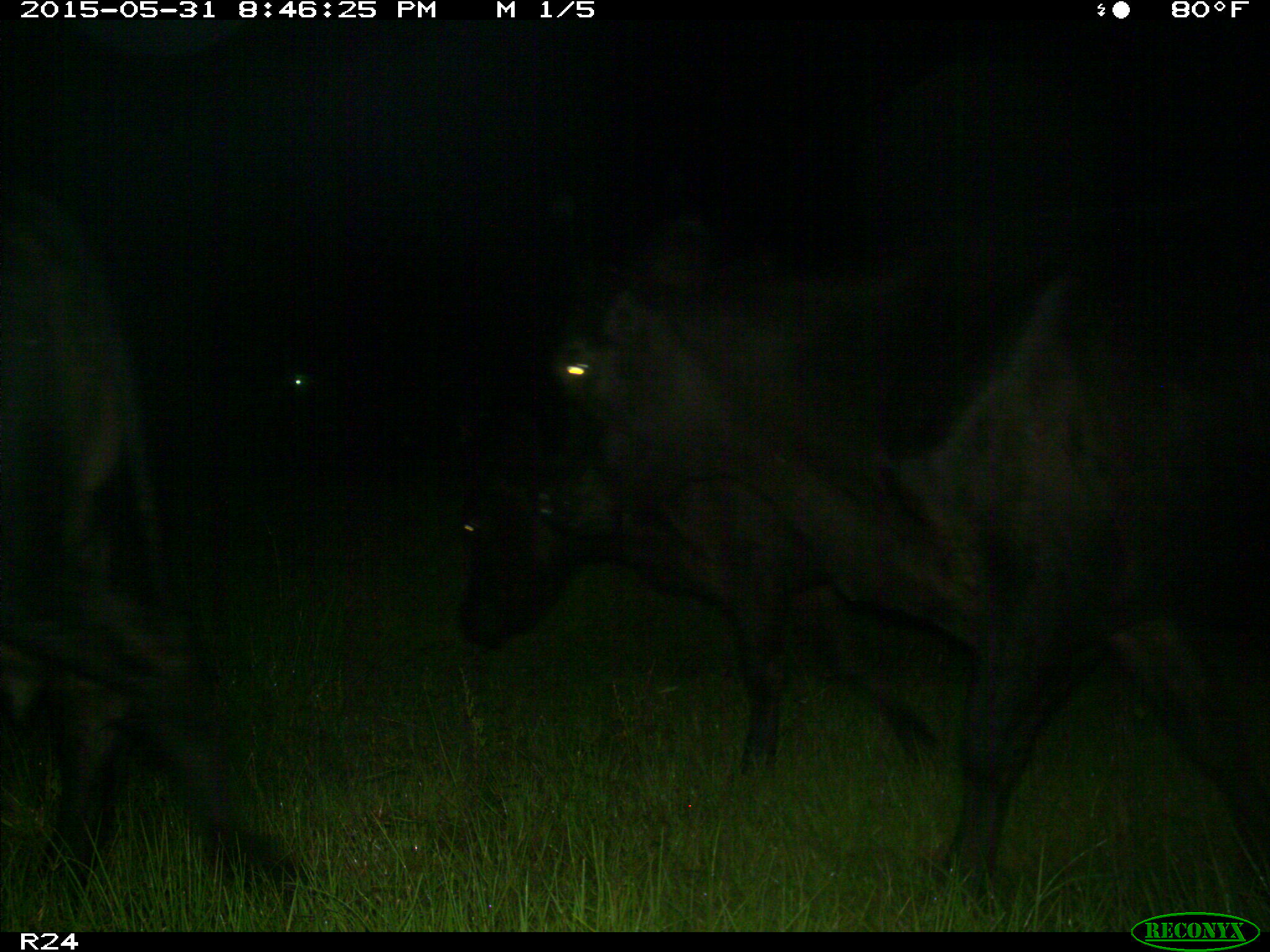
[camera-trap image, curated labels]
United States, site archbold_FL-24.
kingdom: Animalia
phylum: Chordata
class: Mammalia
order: Artiodactyla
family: Bovidae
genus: Bos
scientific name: Bos taurus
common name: domestic cow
Bos taurus (domestic cow).